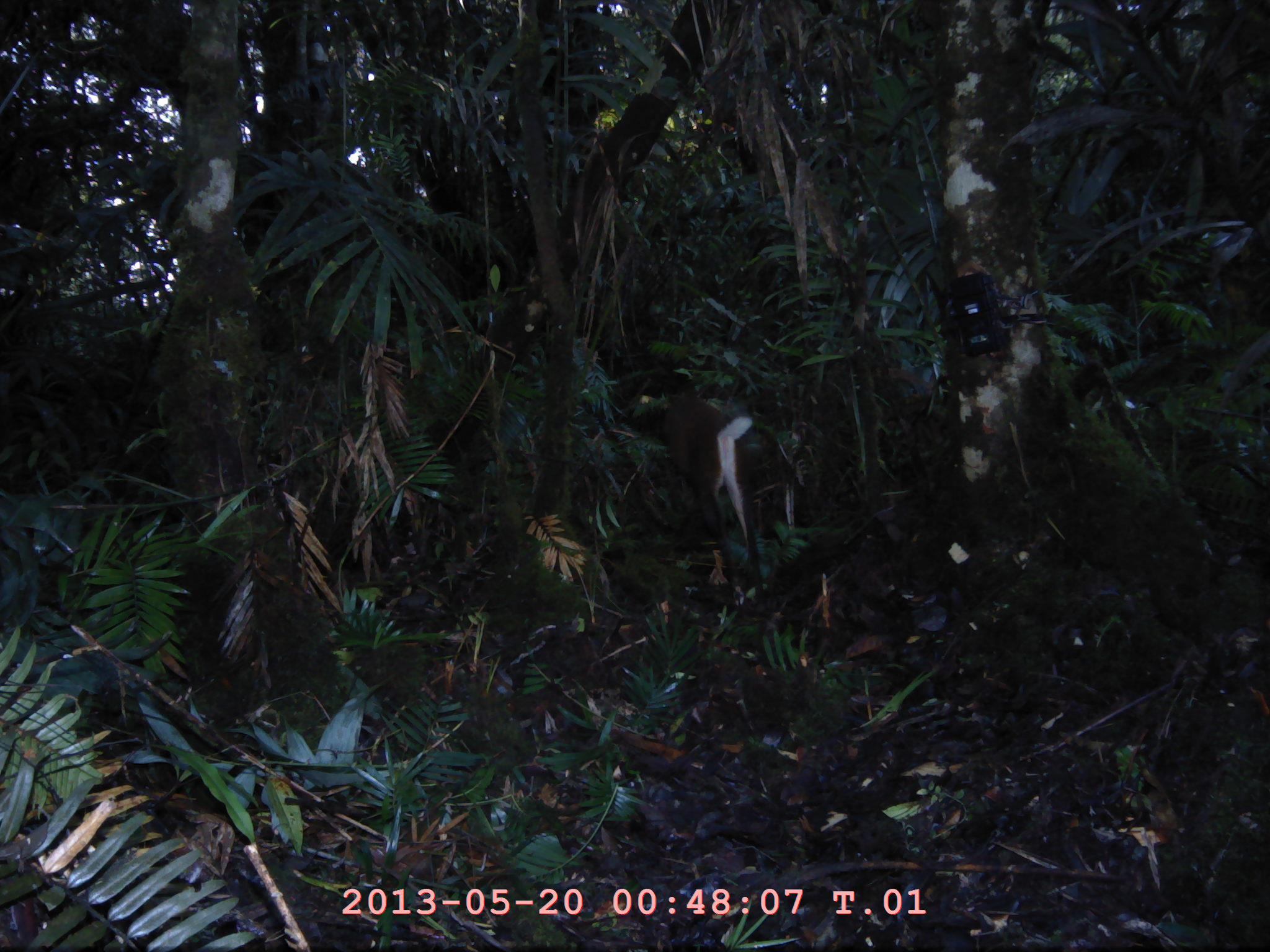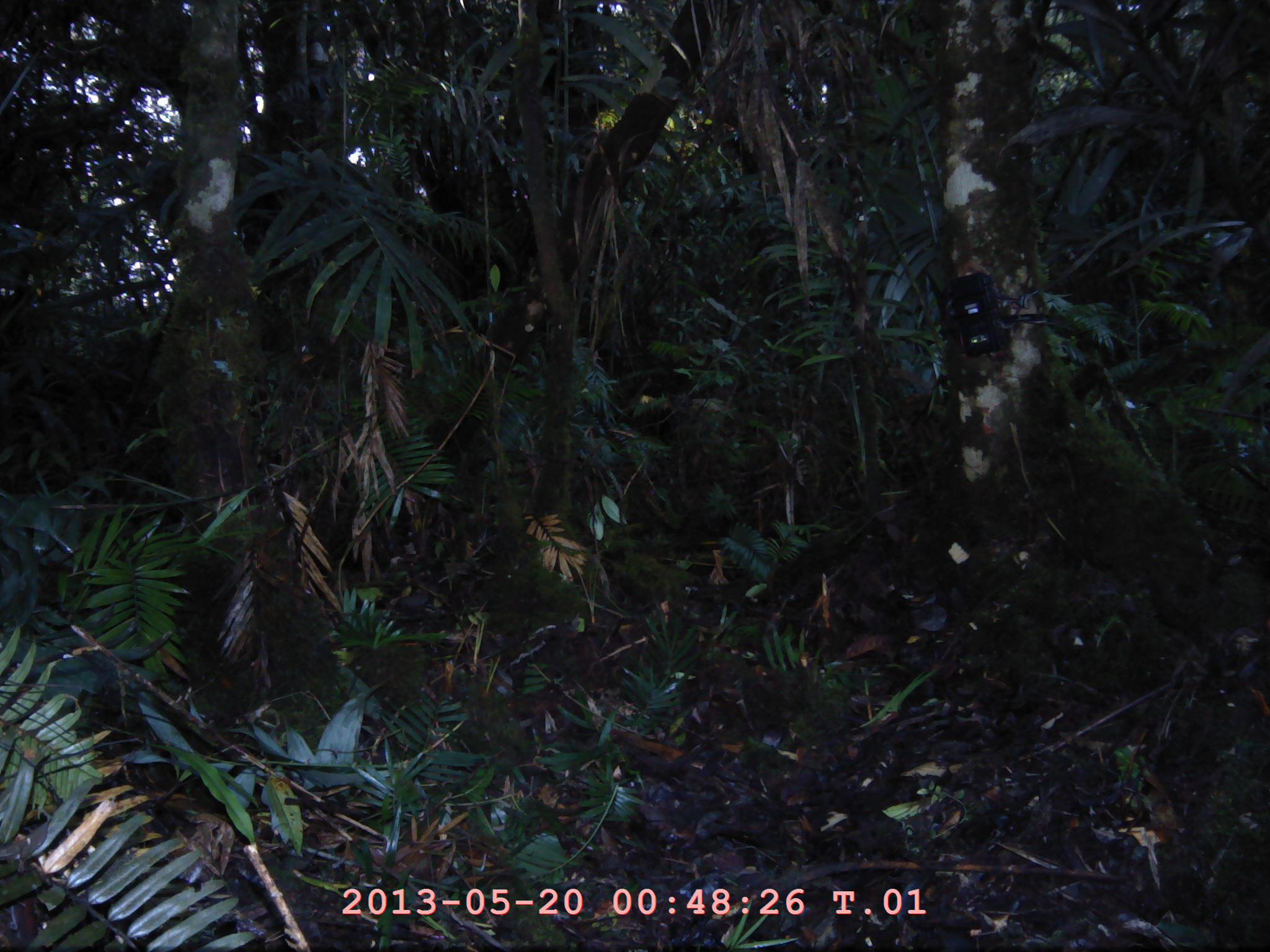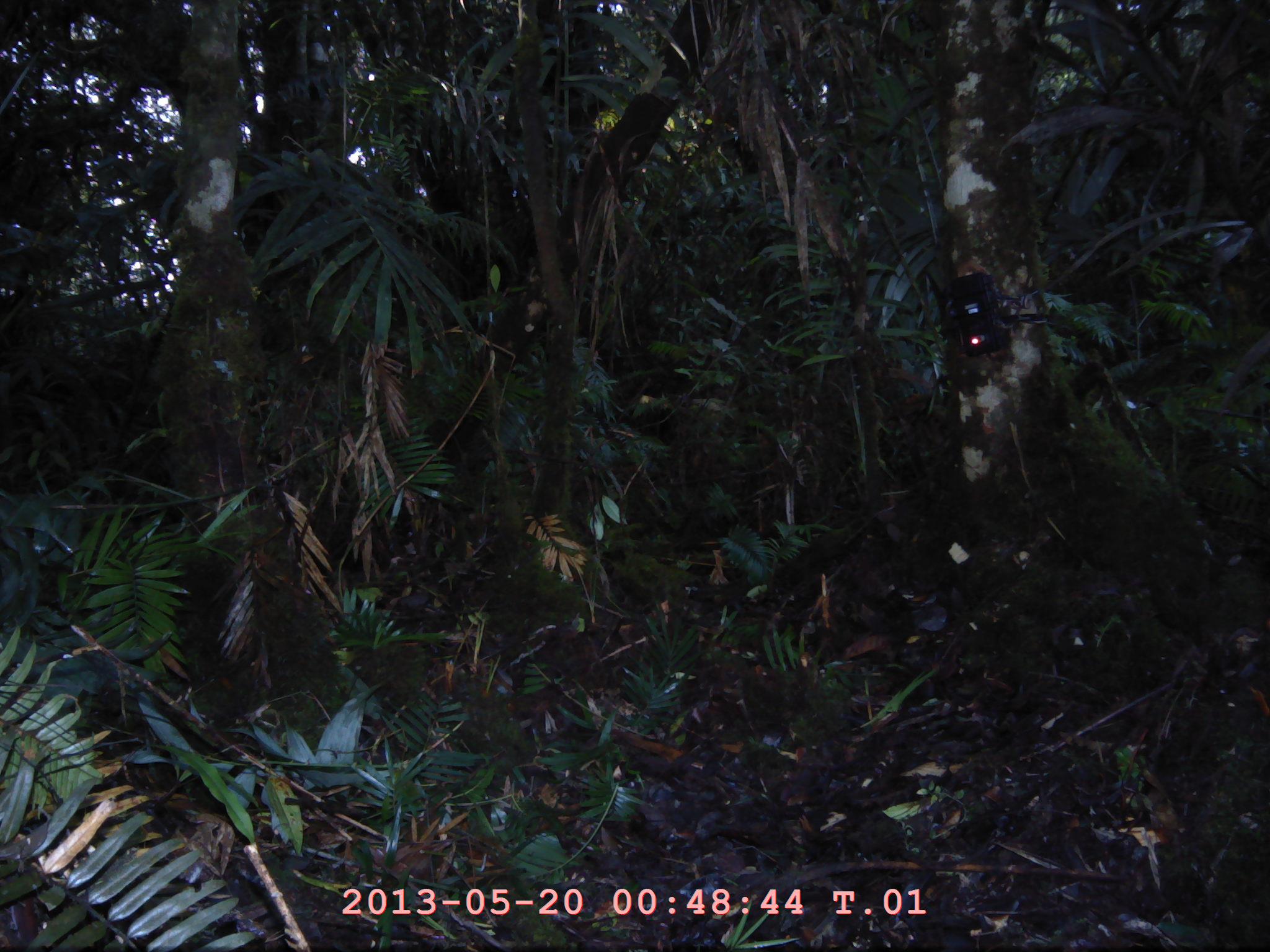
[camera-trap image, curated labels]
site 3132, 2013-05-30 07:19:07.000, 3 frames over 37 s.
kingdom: Animalia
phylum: Chordata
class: Mammalia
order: Artiodactyla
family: Cervidae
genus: Muntiacus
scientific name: Muntiacus muntjak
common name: southern red muntjac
Muntiacus muntjak (southern red muntjac), count 1.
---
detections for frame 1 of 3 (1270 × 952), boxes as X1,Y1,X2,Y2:
muntiacus muntjak: 625,380,770,617